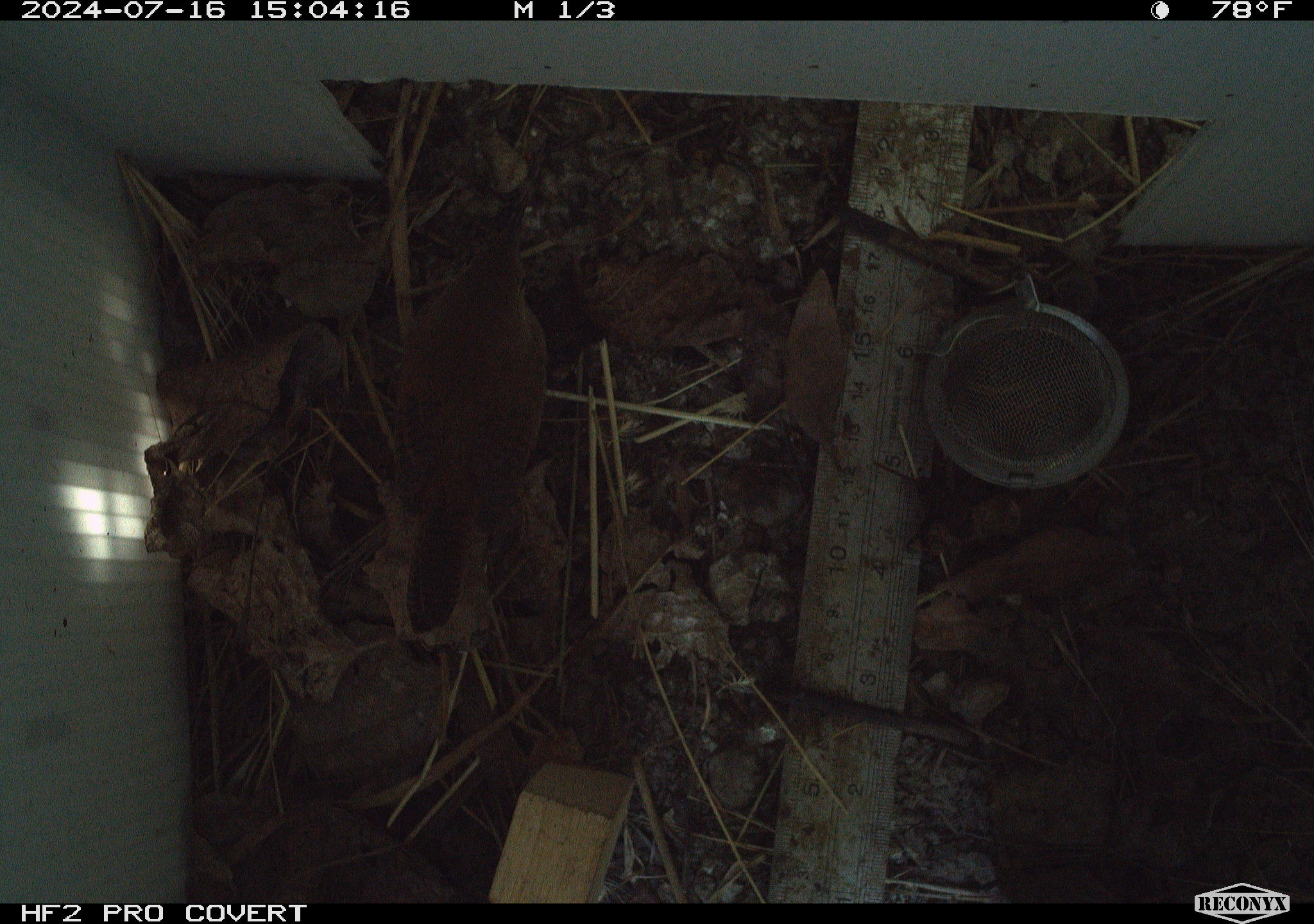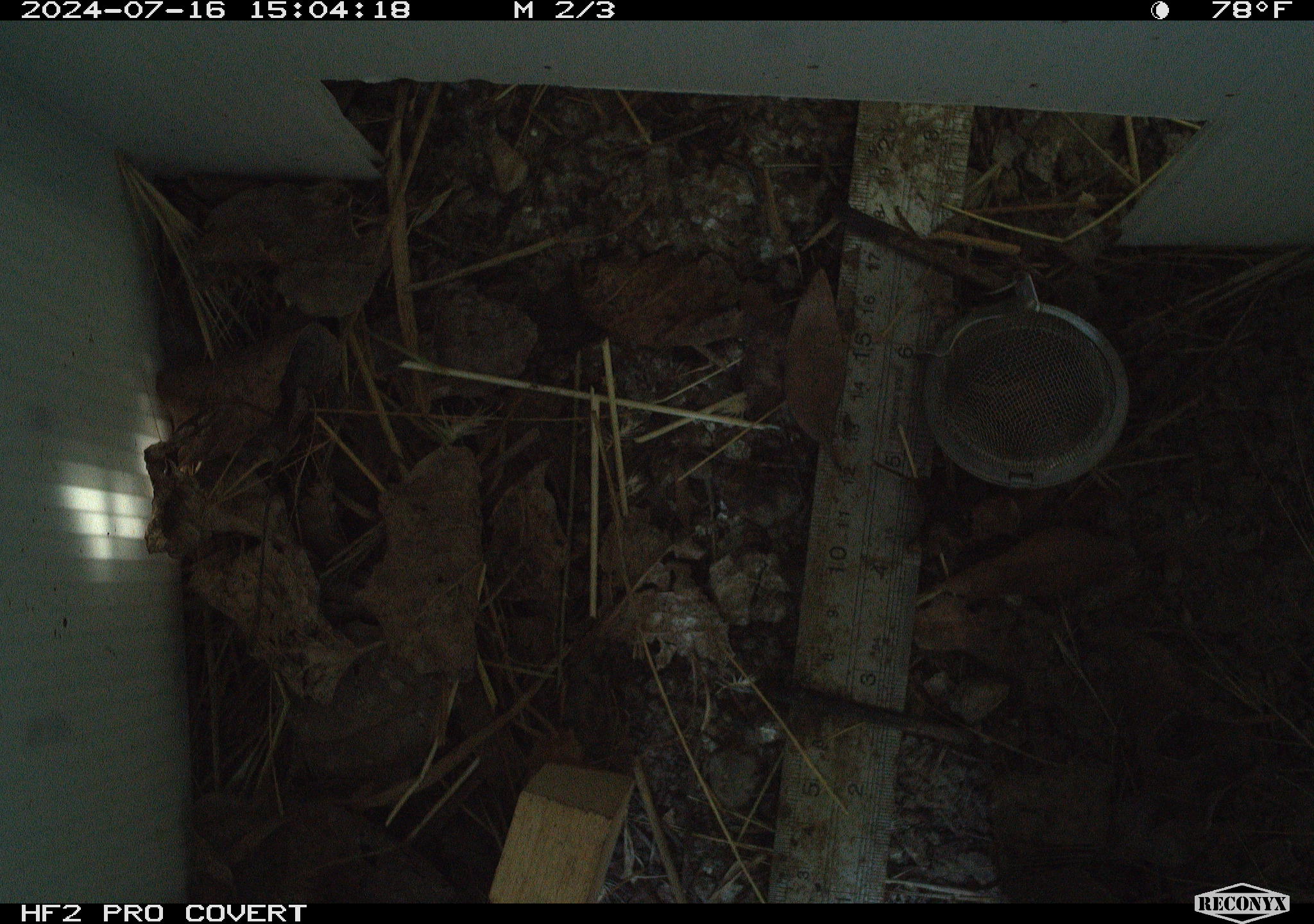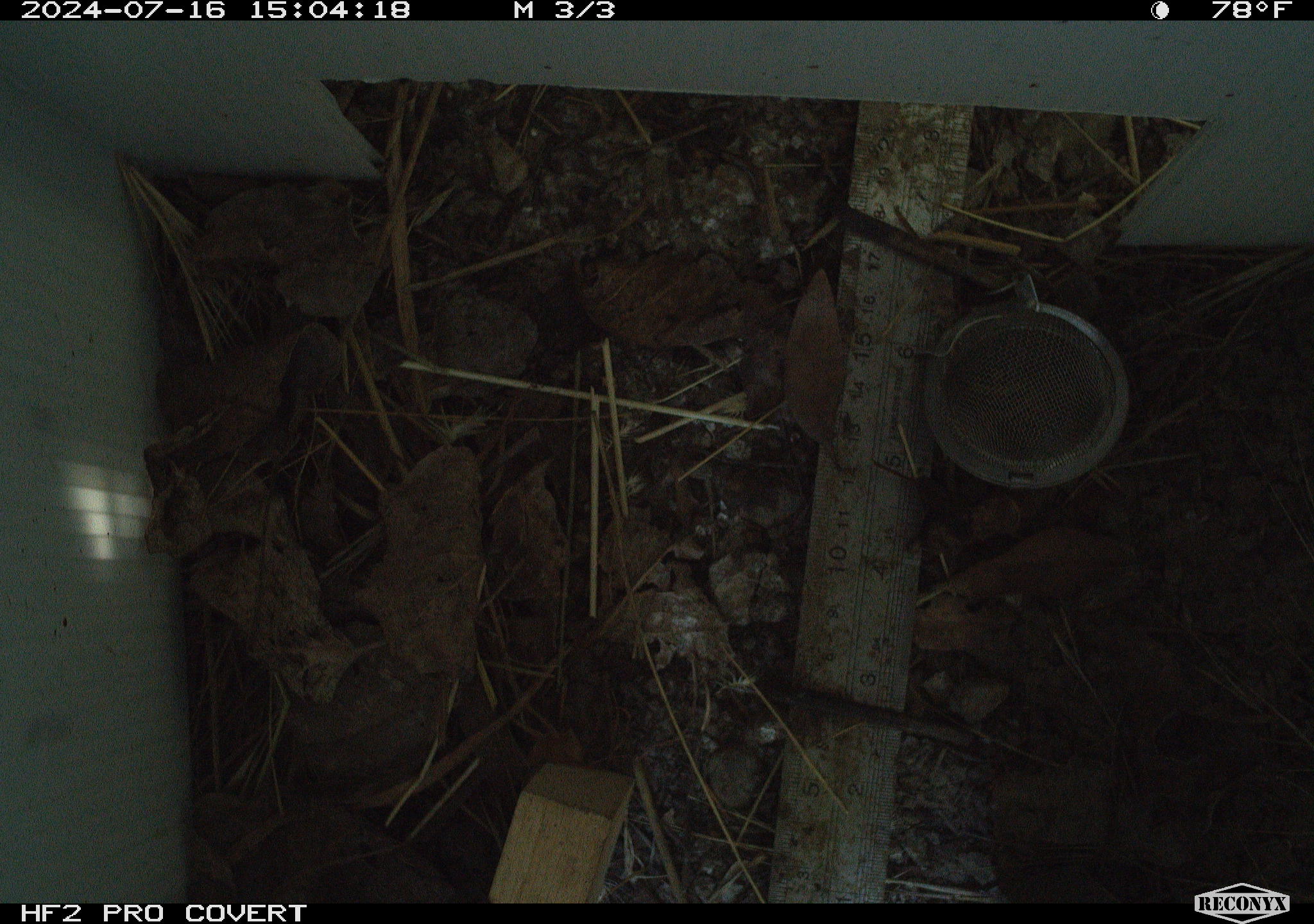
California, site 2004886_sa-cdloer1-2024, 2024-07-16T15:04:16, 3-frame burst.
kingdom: Animalia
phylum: Chordata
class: Aves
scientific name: Aves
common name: bird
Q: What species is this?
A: Bird (Aves).